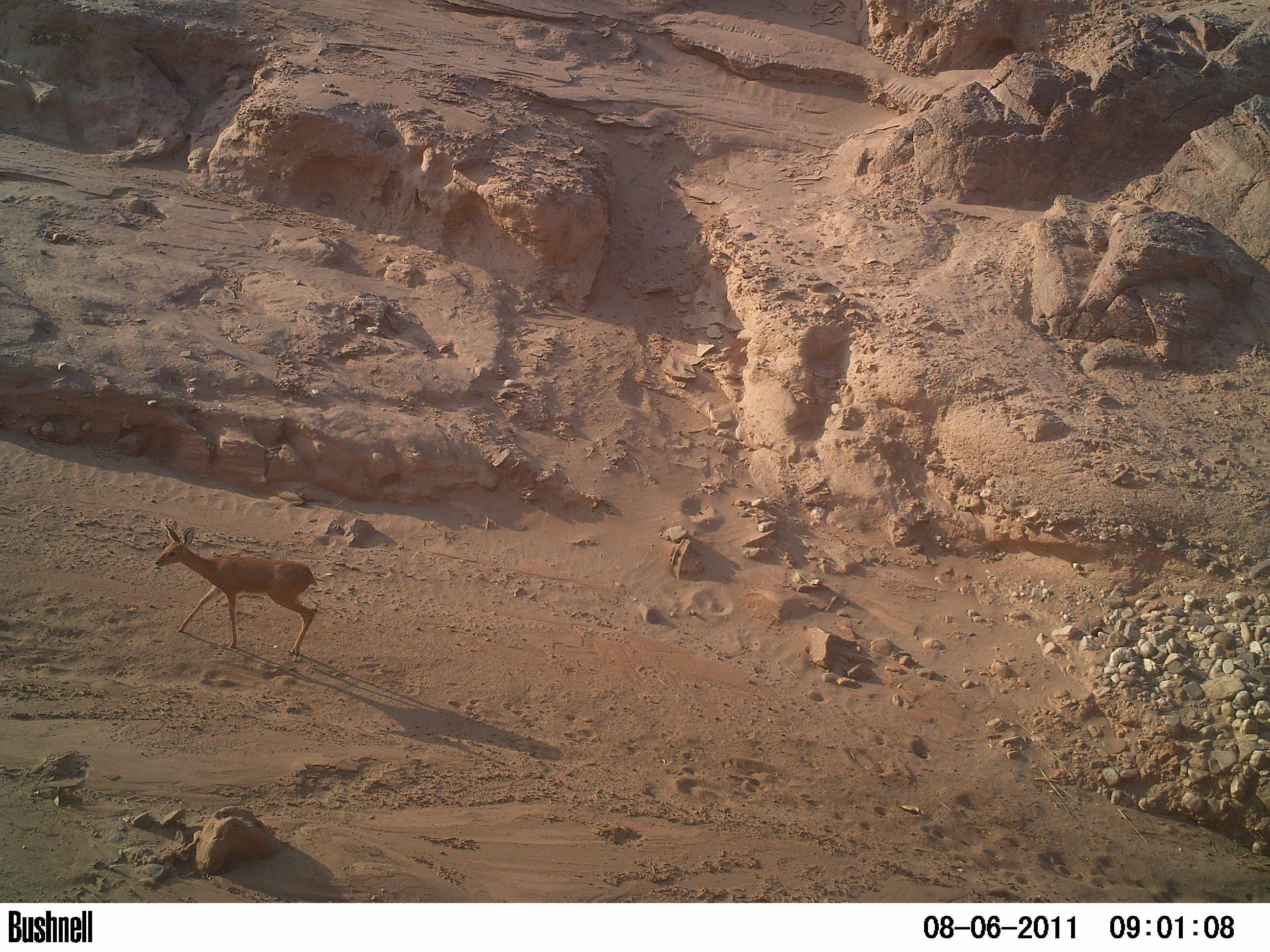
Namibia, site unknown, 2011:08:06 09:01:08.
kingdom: Animalia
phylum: Chordata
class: Mammalia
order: Artiodactyla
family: Bovidae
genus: Raphicerus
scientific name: Raphicerus campestris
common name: steenbok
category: raphiceros campestris